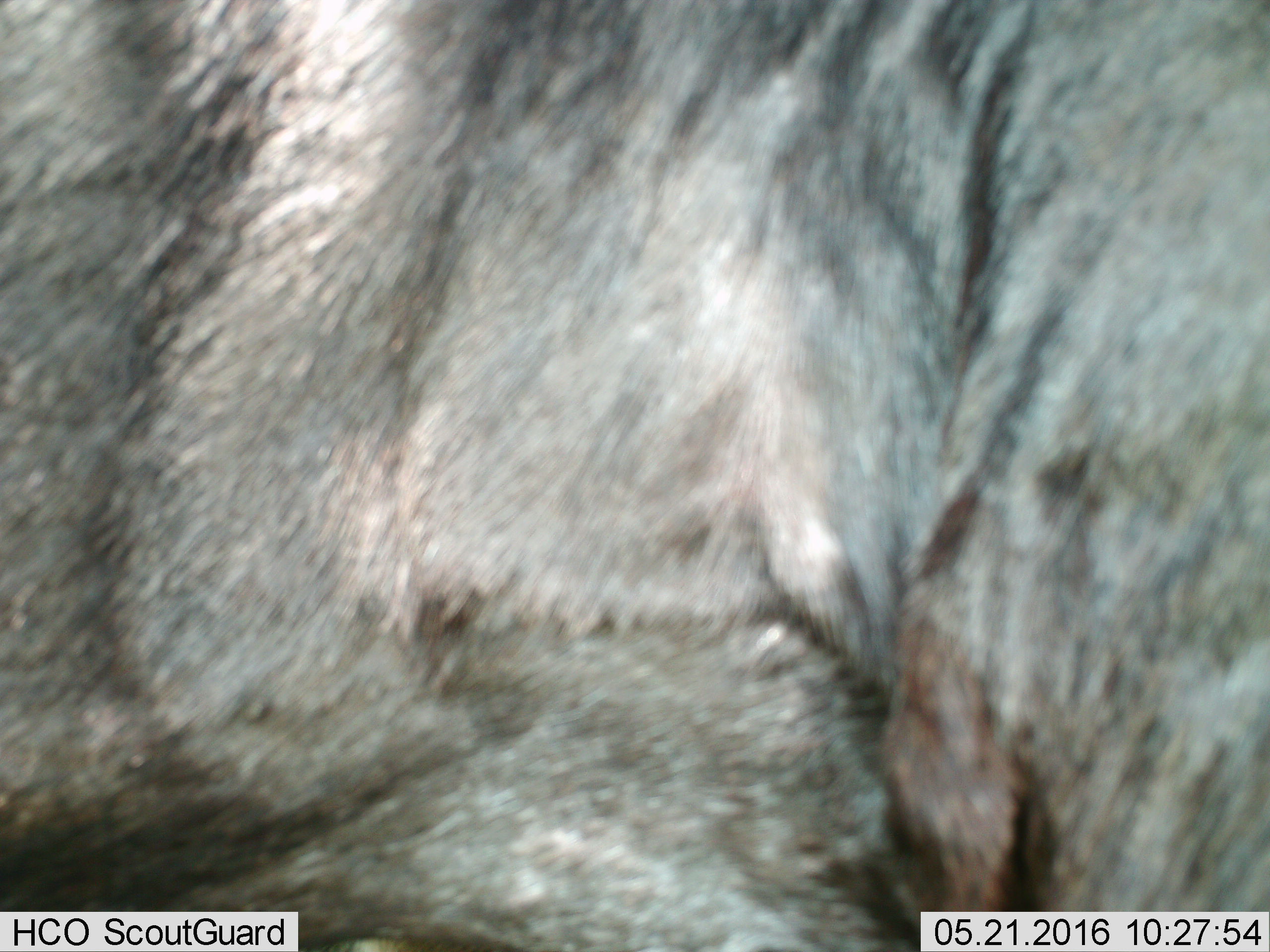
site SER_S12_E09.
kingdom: Animalia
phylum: Chordata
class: Mammalia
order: Artiodactyla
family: Bovidae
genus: Connochaetes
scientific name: Connochaetes taurinus taurinus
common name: blue wildebeest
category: wildebeestblue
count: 1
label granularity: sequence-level